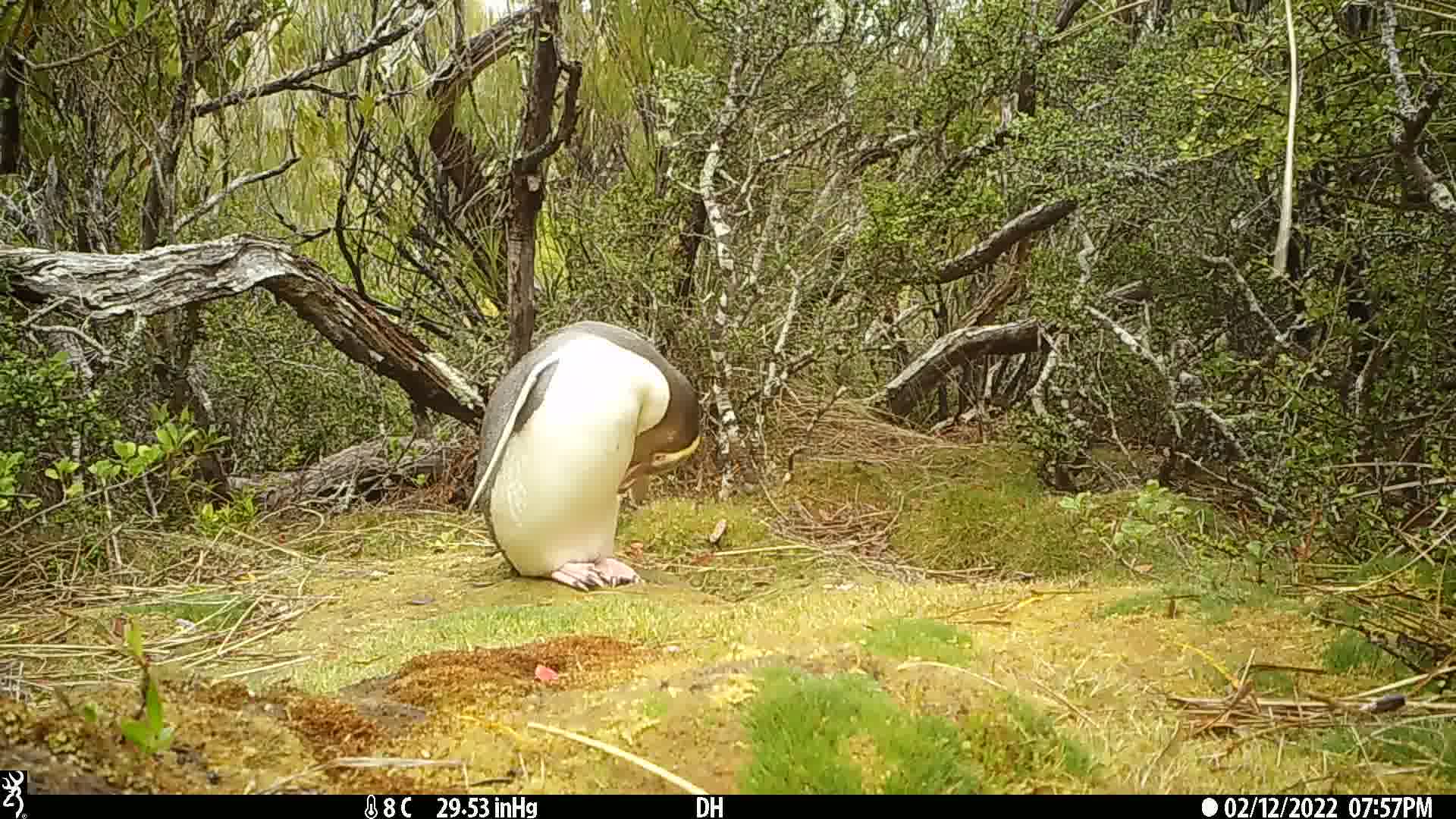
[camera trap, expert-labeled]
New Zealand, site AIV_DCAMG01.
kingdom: Animalia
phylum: Chordata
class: Aves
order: Sphenisciformes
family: Spheniscidae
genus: Megadyptes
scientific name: Megadyptes antipodes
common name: yellow-eyed penguin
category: yellow eyed penguin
Yellow eyed penguin (yellow-eyed penguin) (Megadyptes antipodes).